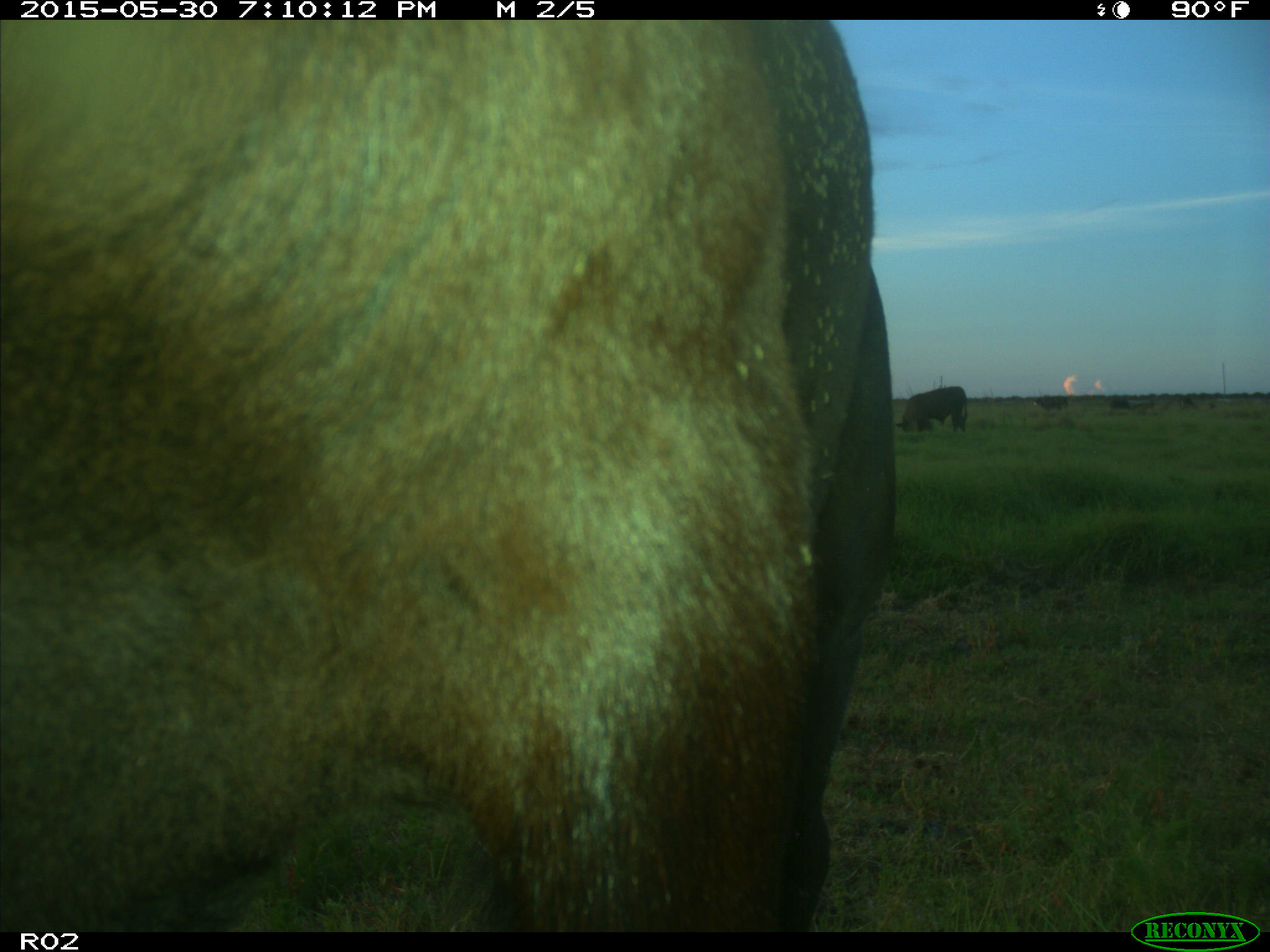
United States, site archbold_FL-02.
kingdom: Animalia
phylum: Chordata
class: Mammalia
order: Artiodactyla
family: Bovidae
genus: Bos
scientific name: Bos taurus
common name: domestic cow